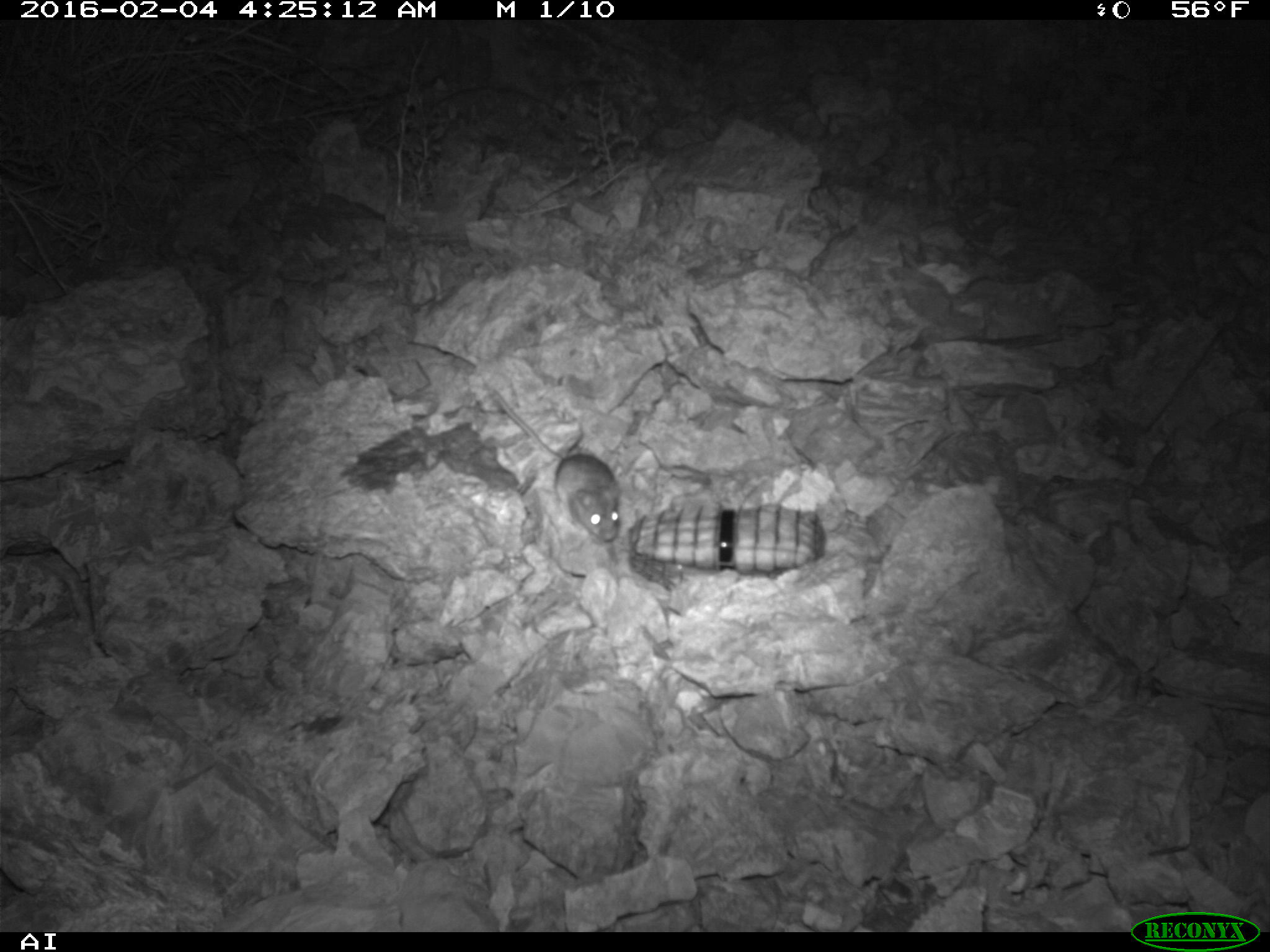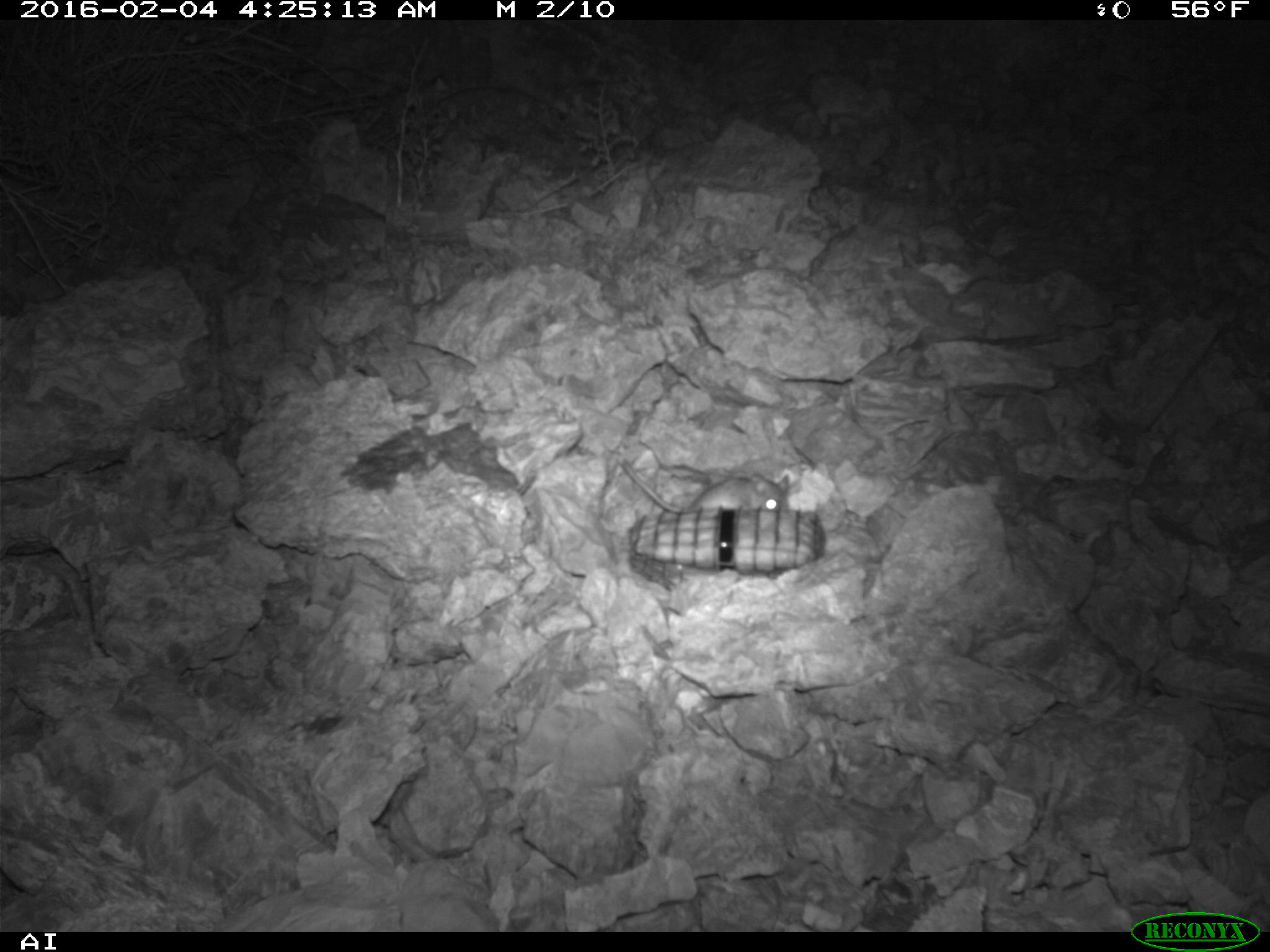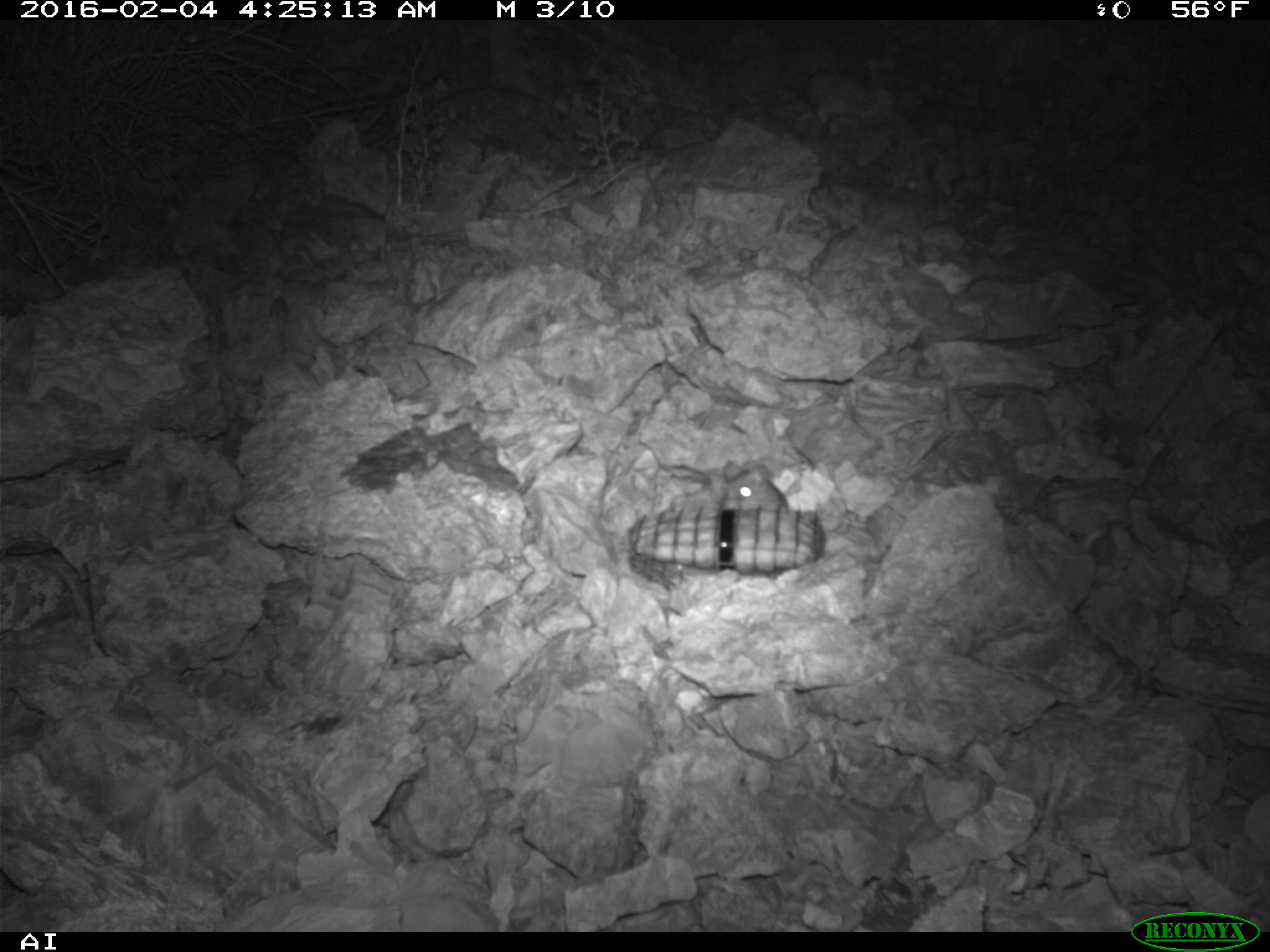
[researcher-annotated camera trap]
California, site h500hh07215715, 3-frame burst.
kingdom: Animalia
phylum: Chordata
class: Mammalia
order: Rodentia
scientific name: Rodentia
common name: rodent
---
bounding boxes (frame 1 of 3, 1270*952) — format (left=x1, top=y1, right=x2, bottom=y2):
rodent: (left=492, top=392, right=620, bottom=542)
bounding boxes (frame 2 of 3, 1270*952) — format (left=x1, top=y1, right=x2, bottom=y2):
rodent: (left=621, top=459, right=790, bottom=511)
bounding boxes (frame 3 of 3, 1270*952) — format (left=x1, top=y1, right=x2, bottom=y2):
rodent: (left=721, top=459, right=789, bottom=509)